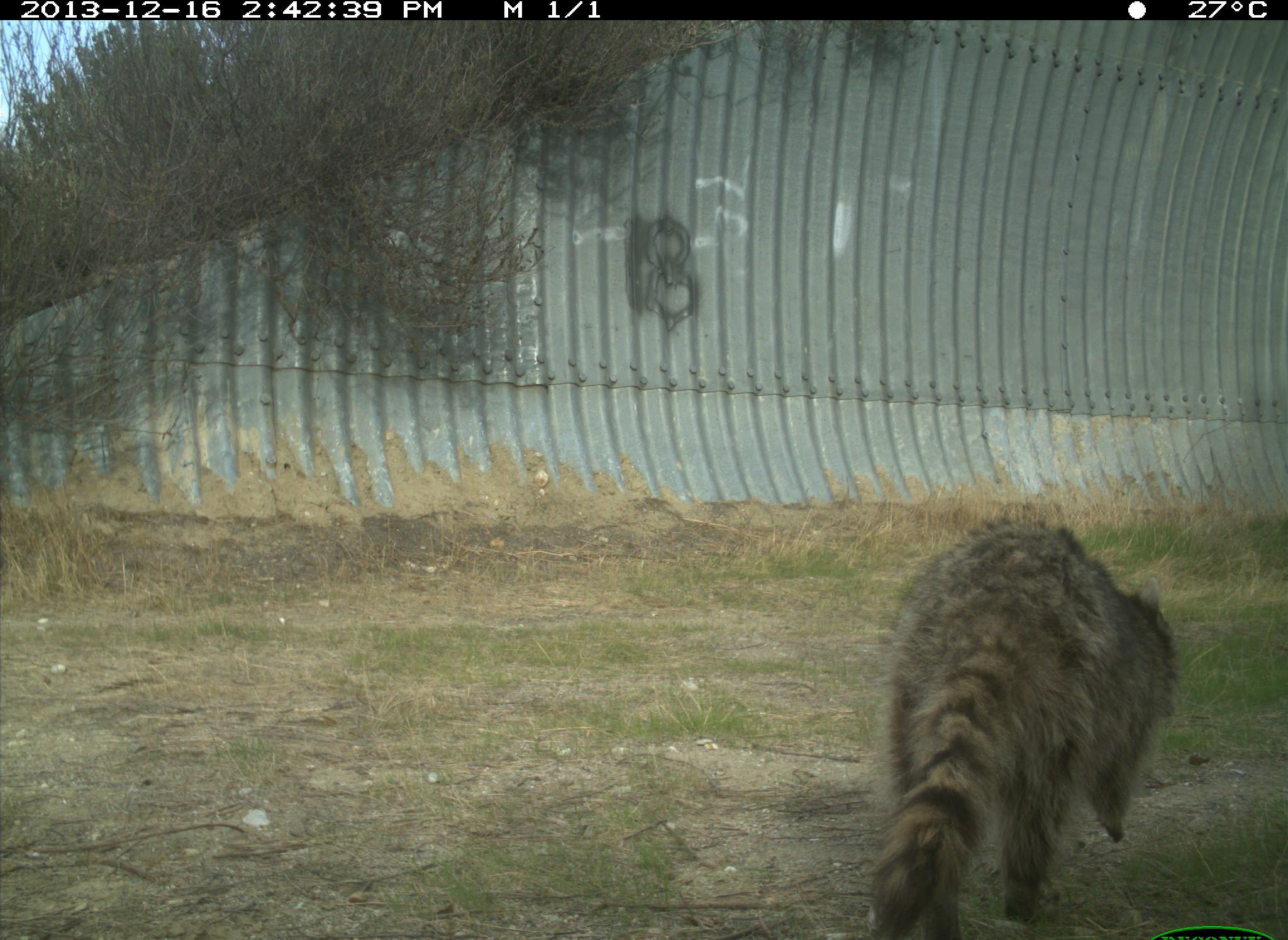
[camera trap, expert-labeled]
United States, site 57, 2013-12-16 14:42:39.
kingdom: Animalia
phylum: Chordata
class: Mammalia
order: Carnivora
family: Procyonidae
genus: Procyon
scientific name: Procyon lotor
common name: raccoon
Raccoon (Procyon lotor).